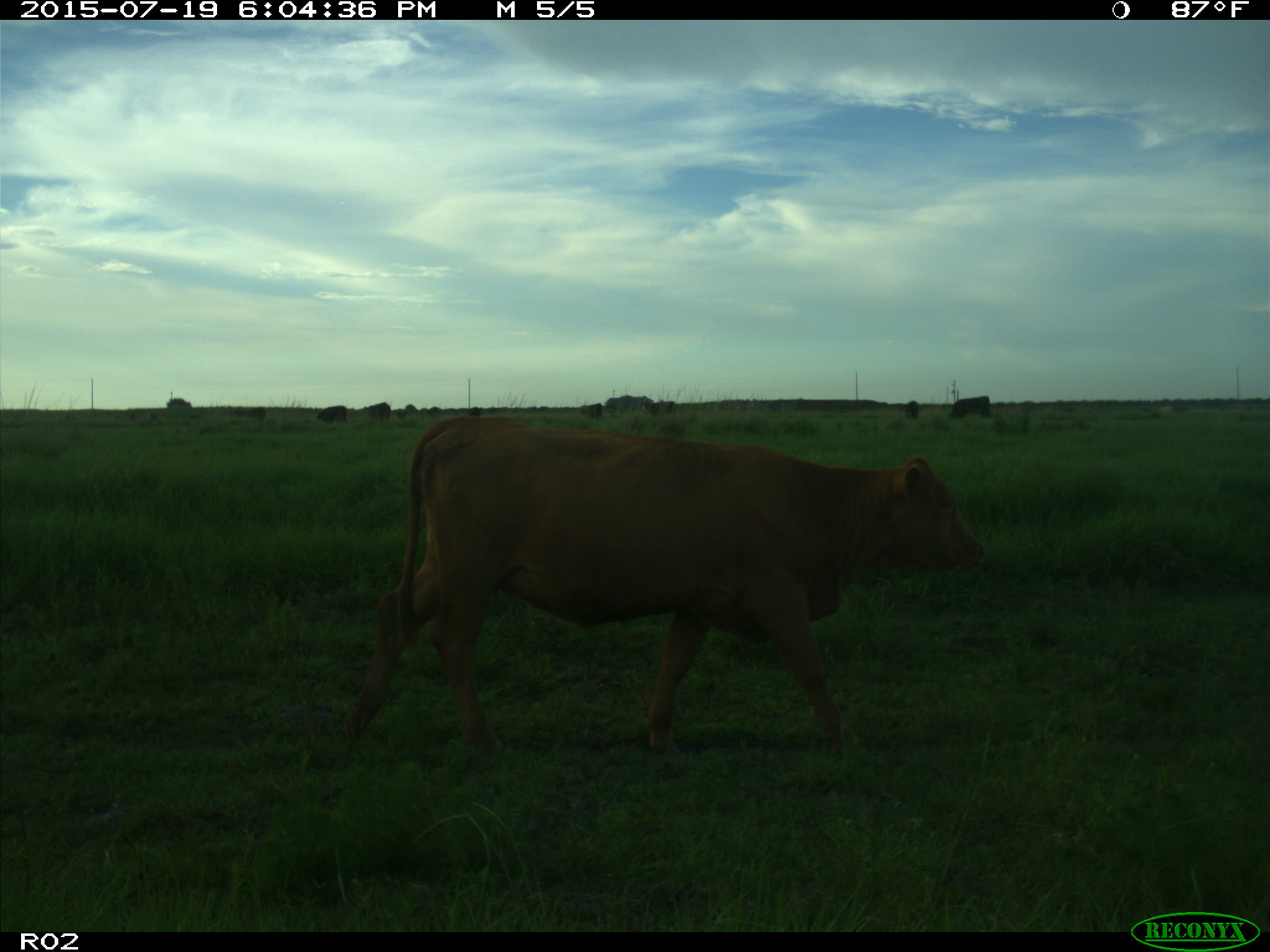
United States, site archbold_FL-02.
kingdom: Animalia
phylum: Chordata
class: Mammalia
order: Artiodactyla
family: Bovidae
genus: Bos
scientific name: Bos taurus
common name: domestic cow